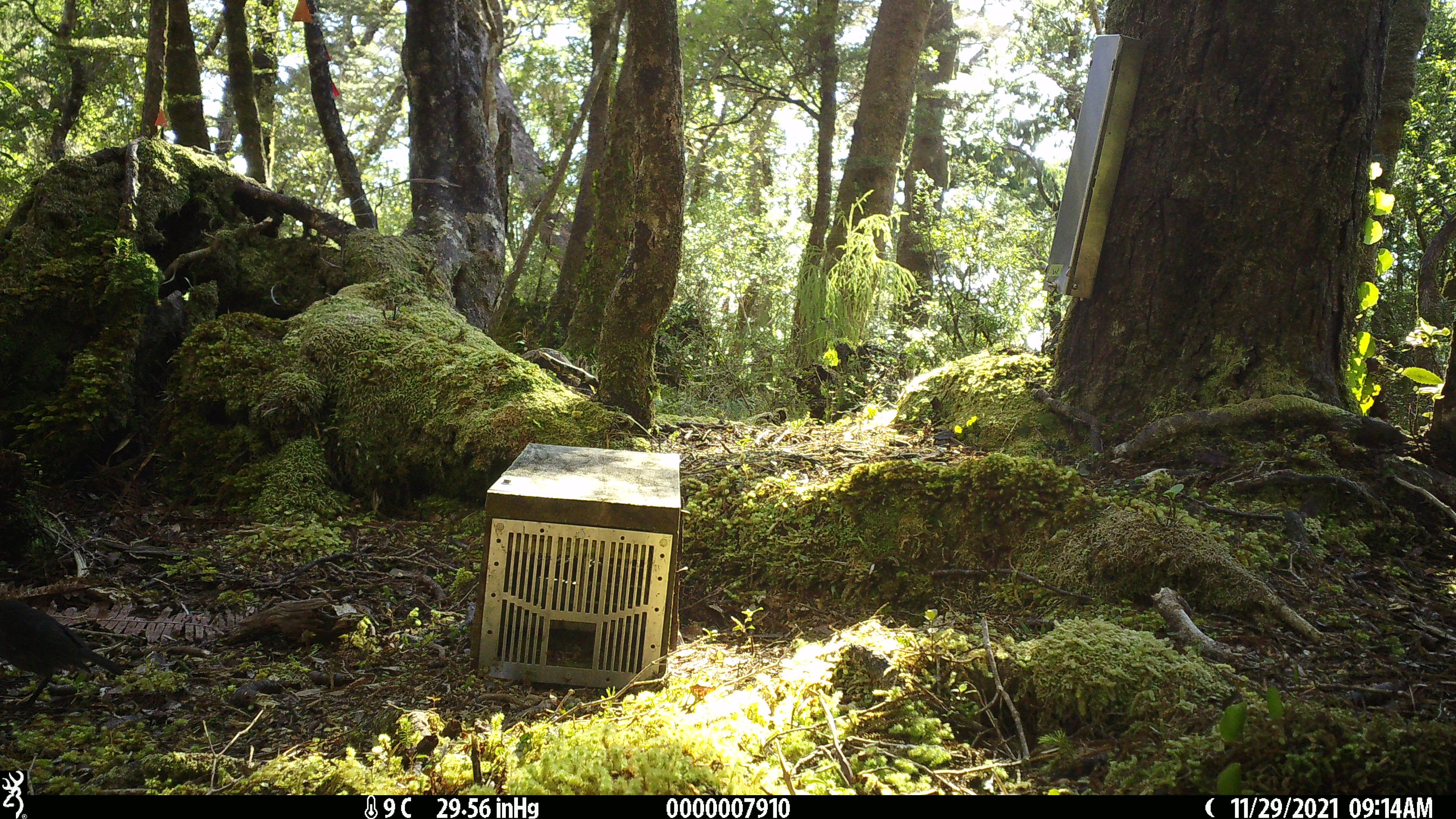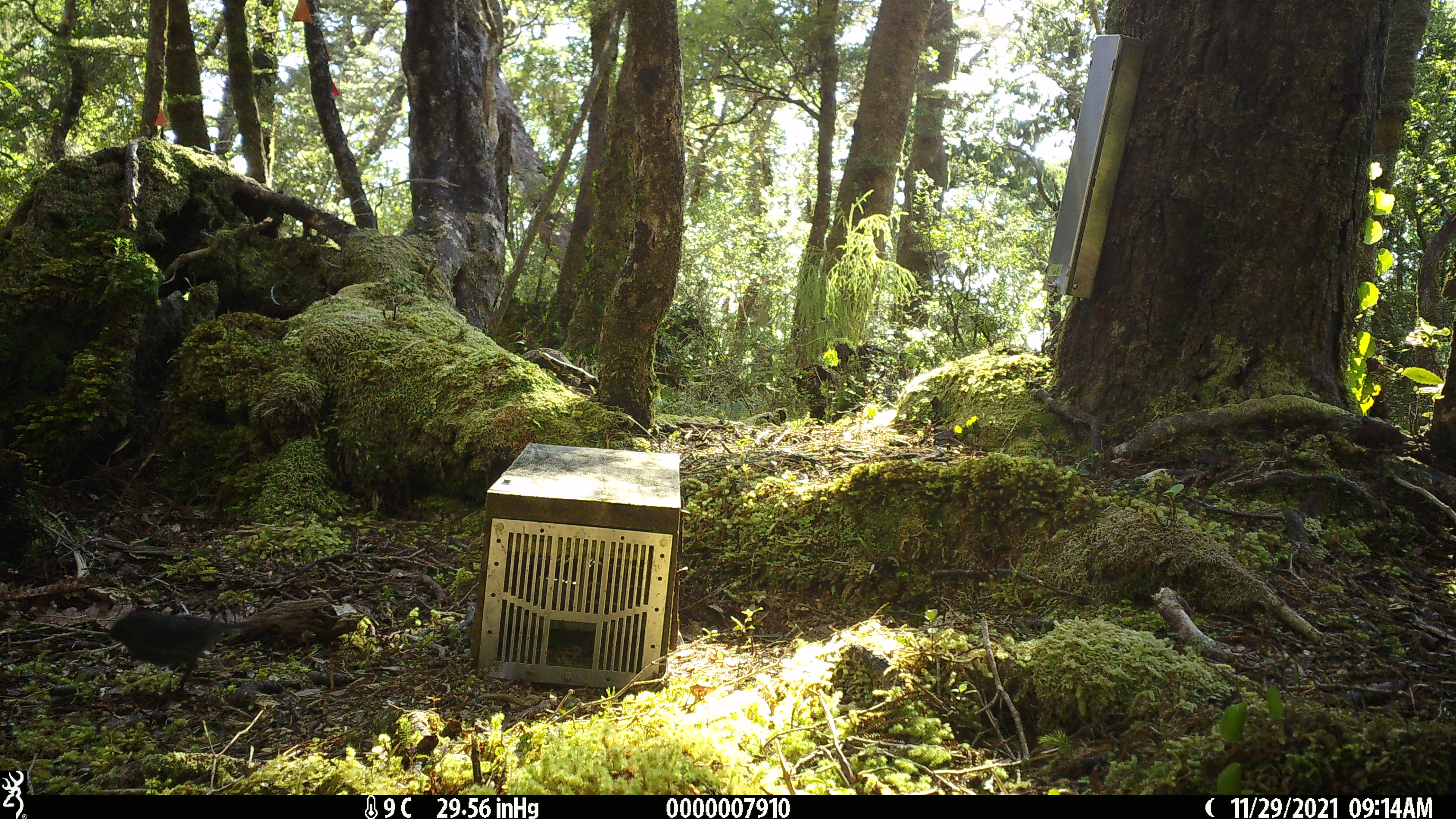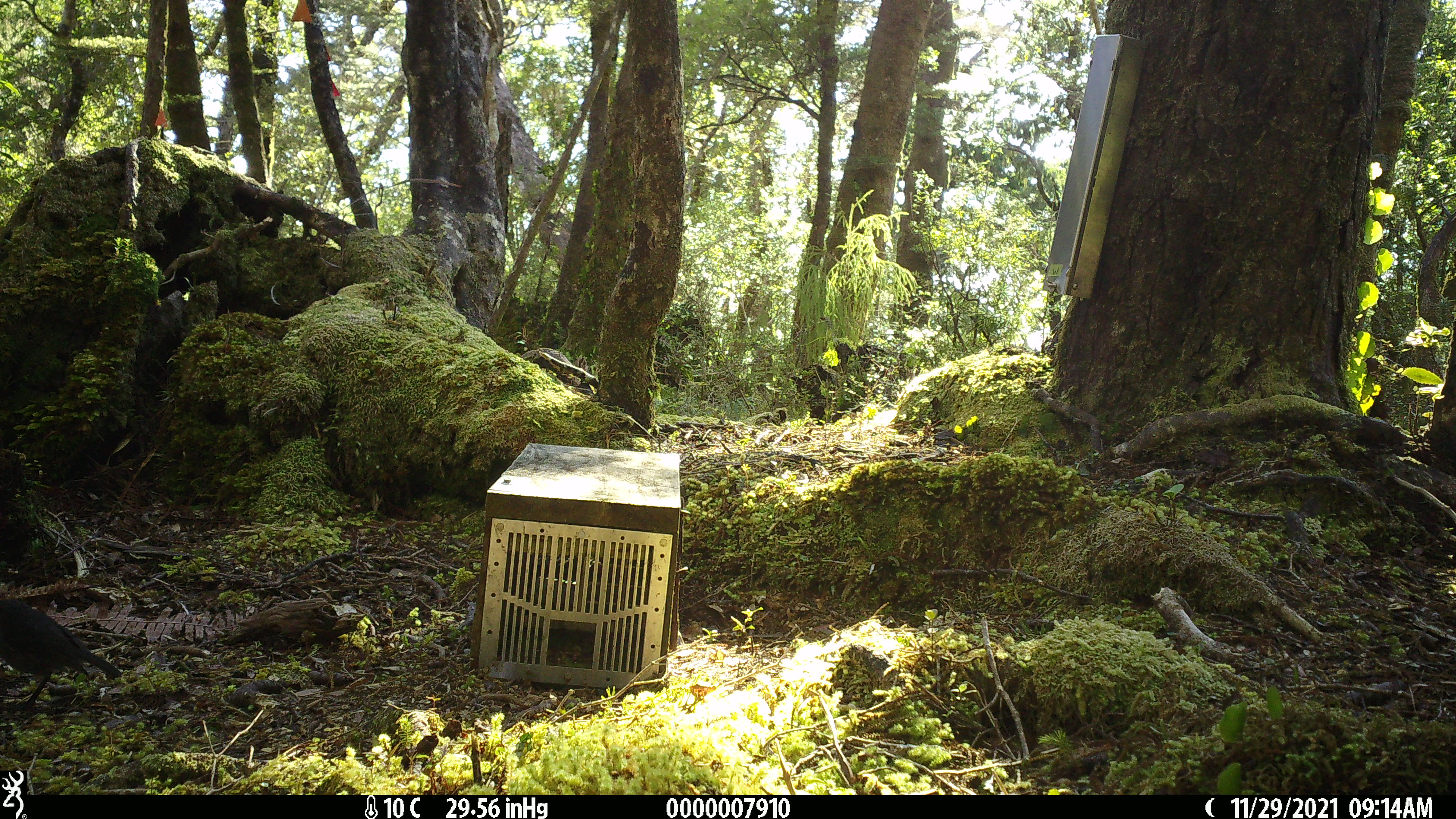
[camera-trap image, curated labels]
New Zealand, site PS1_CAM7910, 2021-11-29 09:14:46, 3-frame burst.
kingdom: Animalia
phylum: Chordata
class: Aves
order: Passeriformes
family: Petroicidae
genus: Petroica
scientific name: Petroica australis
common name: new zealand robin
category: robin